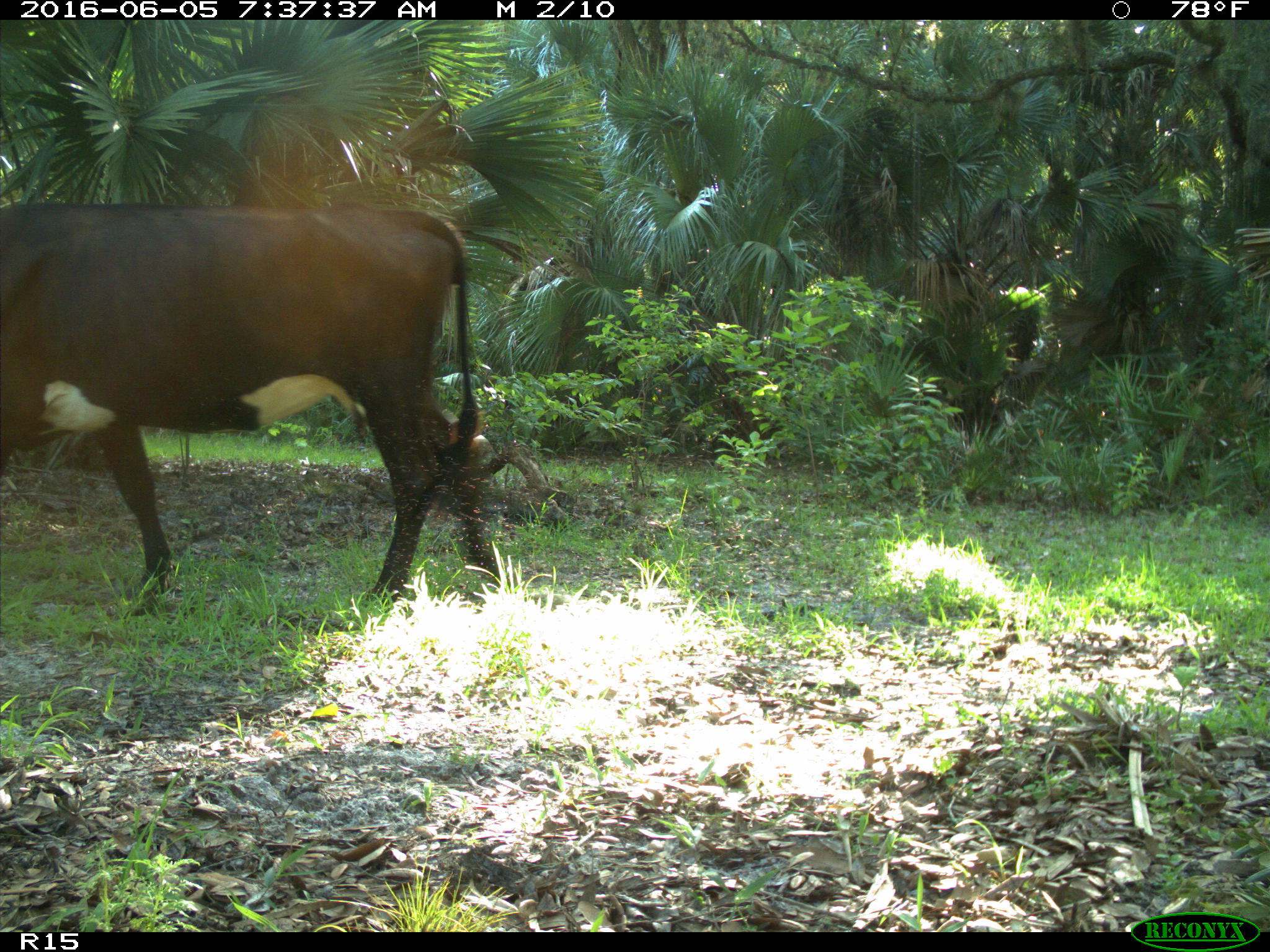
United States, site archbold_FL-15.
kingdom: Animalia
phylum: Chordata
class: Mammalia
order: Artiodactyla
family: Bovidae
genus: Bos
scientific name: Bos taurus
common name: domestic cow